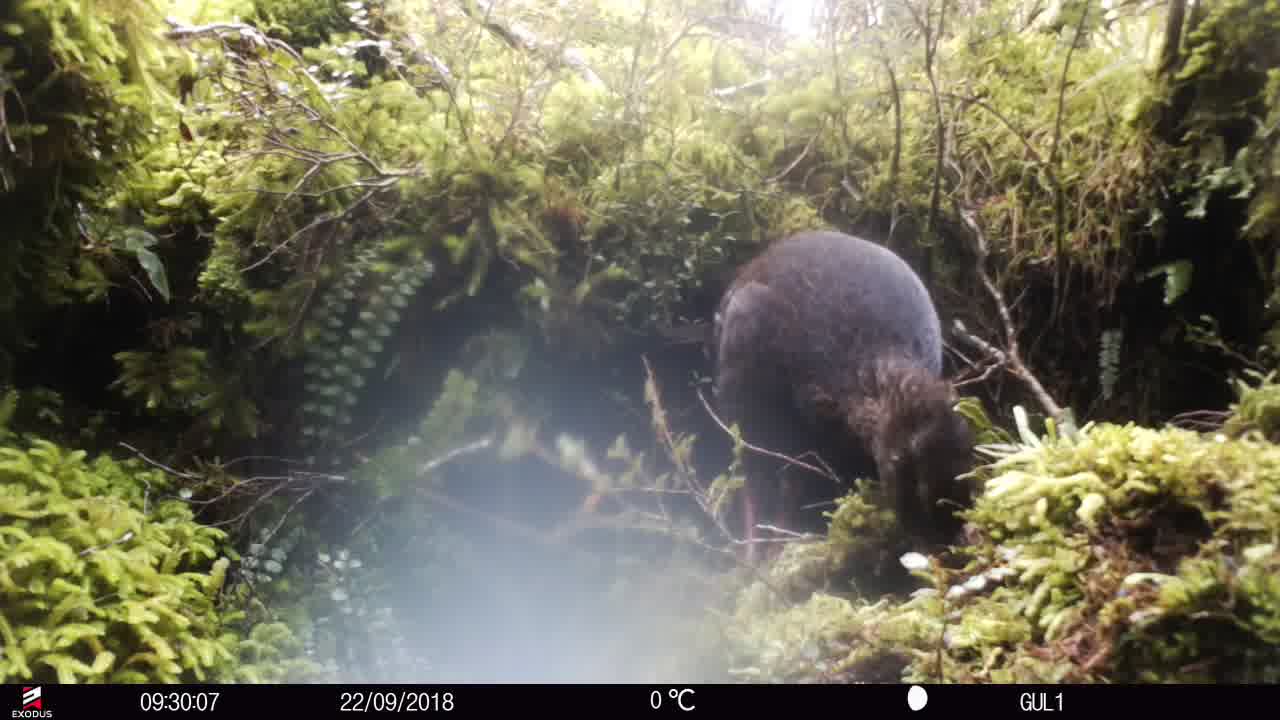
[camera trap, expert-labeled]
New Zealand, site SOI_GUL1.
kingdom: Animalia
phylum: Chordata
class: Aves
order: Gruiformes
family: Rallidae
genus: Gallirallus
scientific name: Gallirallus australis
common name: weka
Weka (Gallirallus australis).